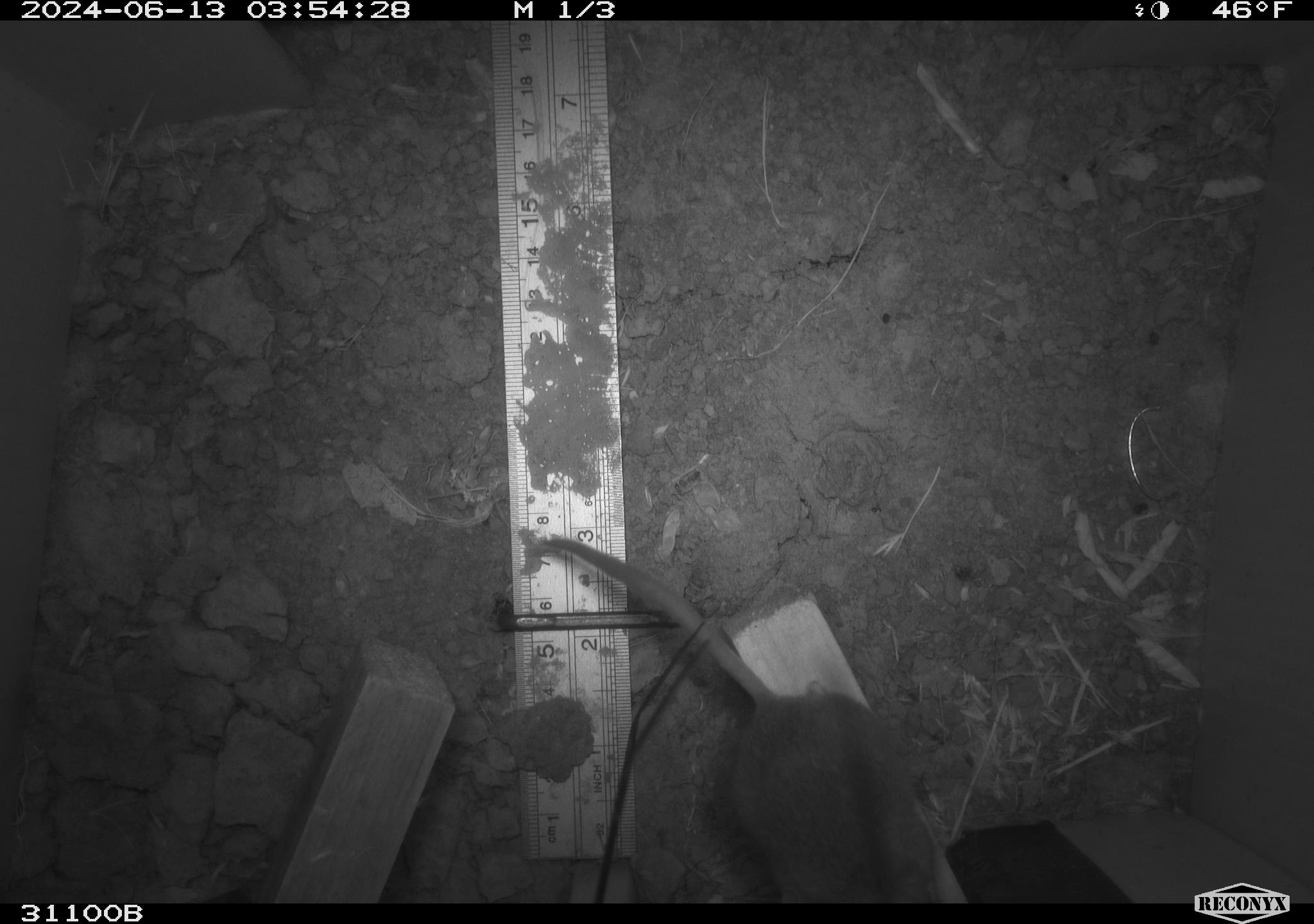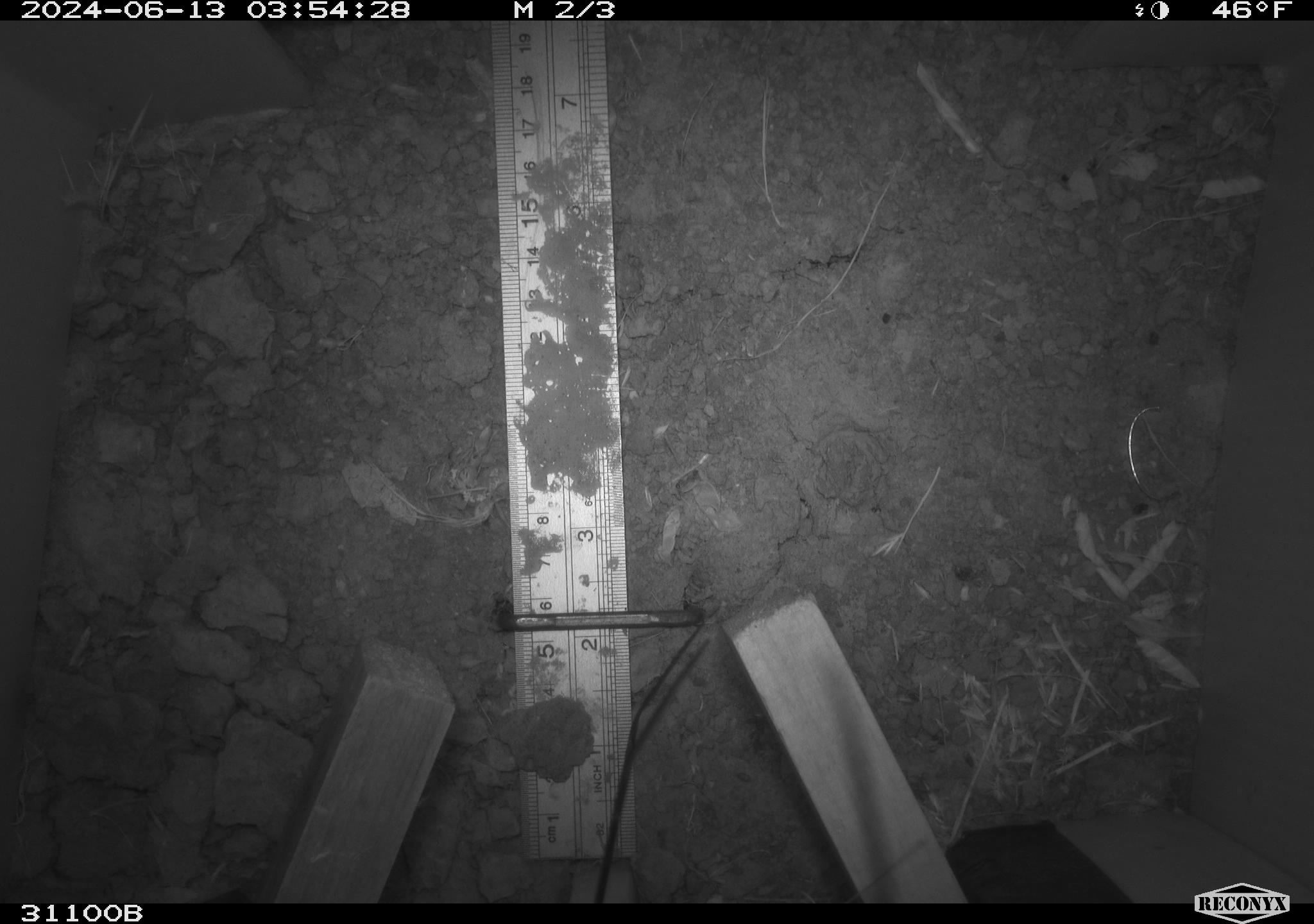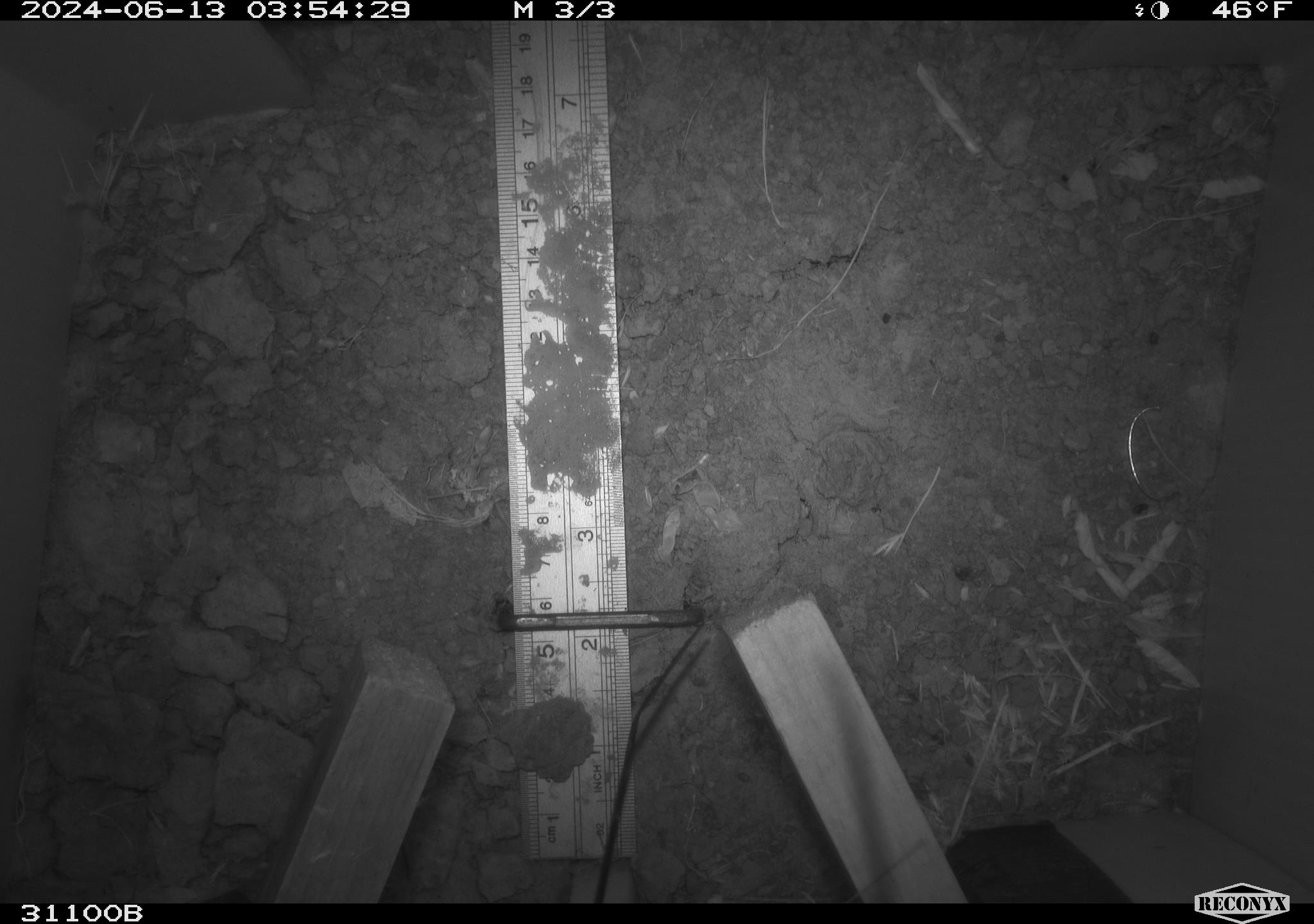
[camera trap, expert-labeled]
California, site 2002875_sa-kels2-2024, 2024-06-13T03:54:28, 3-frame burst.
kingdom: Animalia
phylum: Chordata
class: Mammalia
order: Rodentia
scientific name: Rodentia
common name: rodent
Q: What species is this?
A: Rodent (Rodentia).